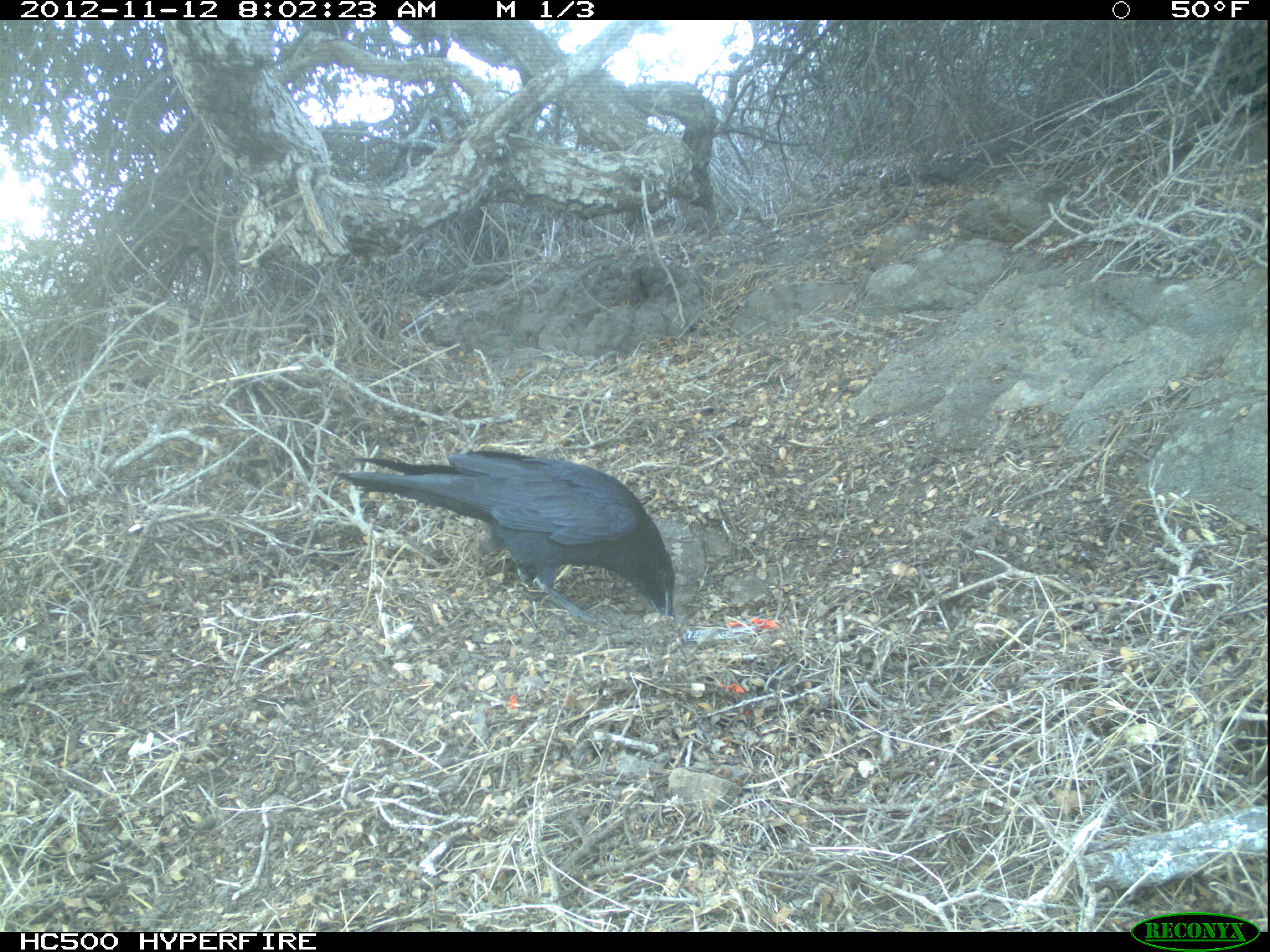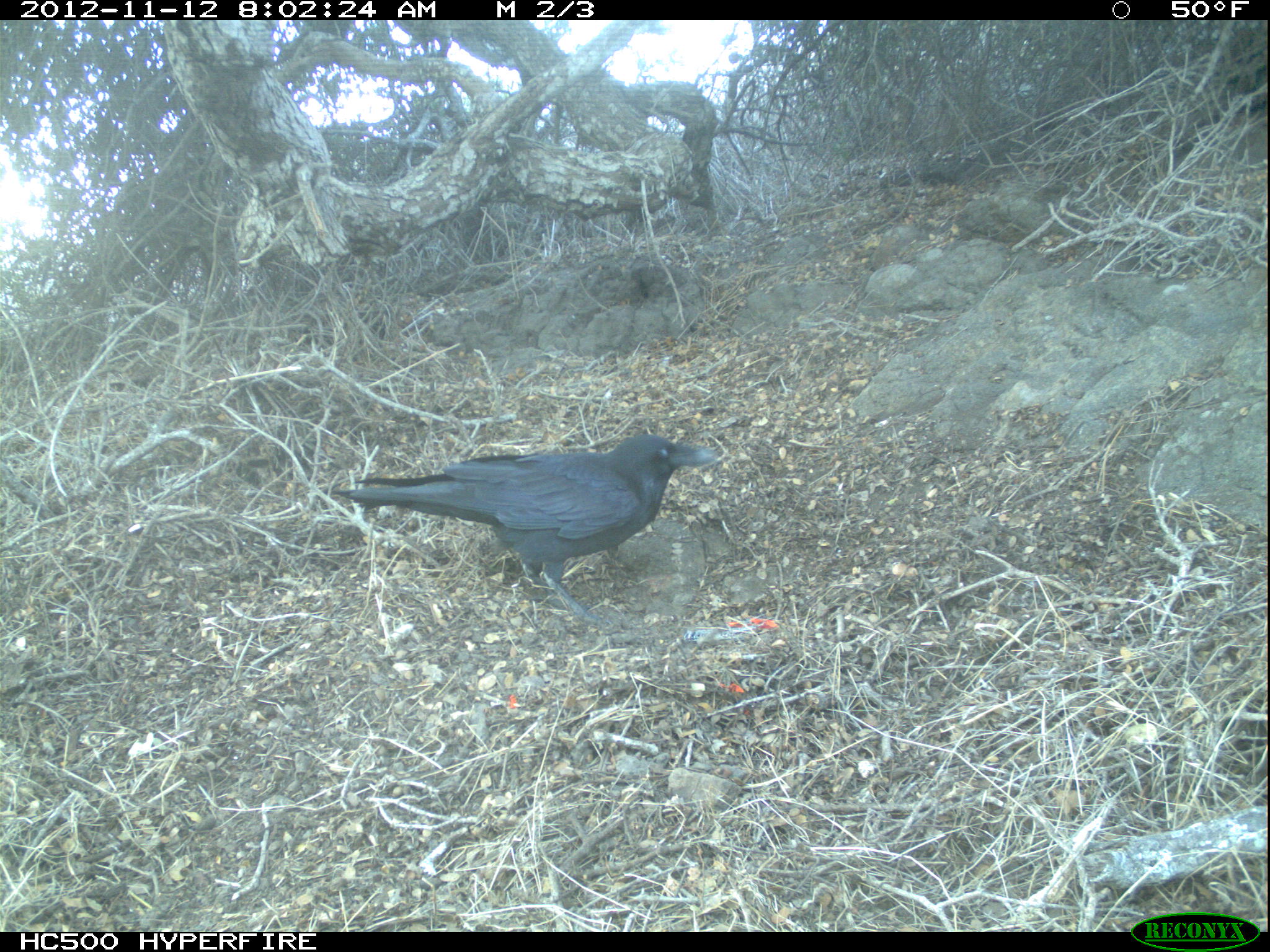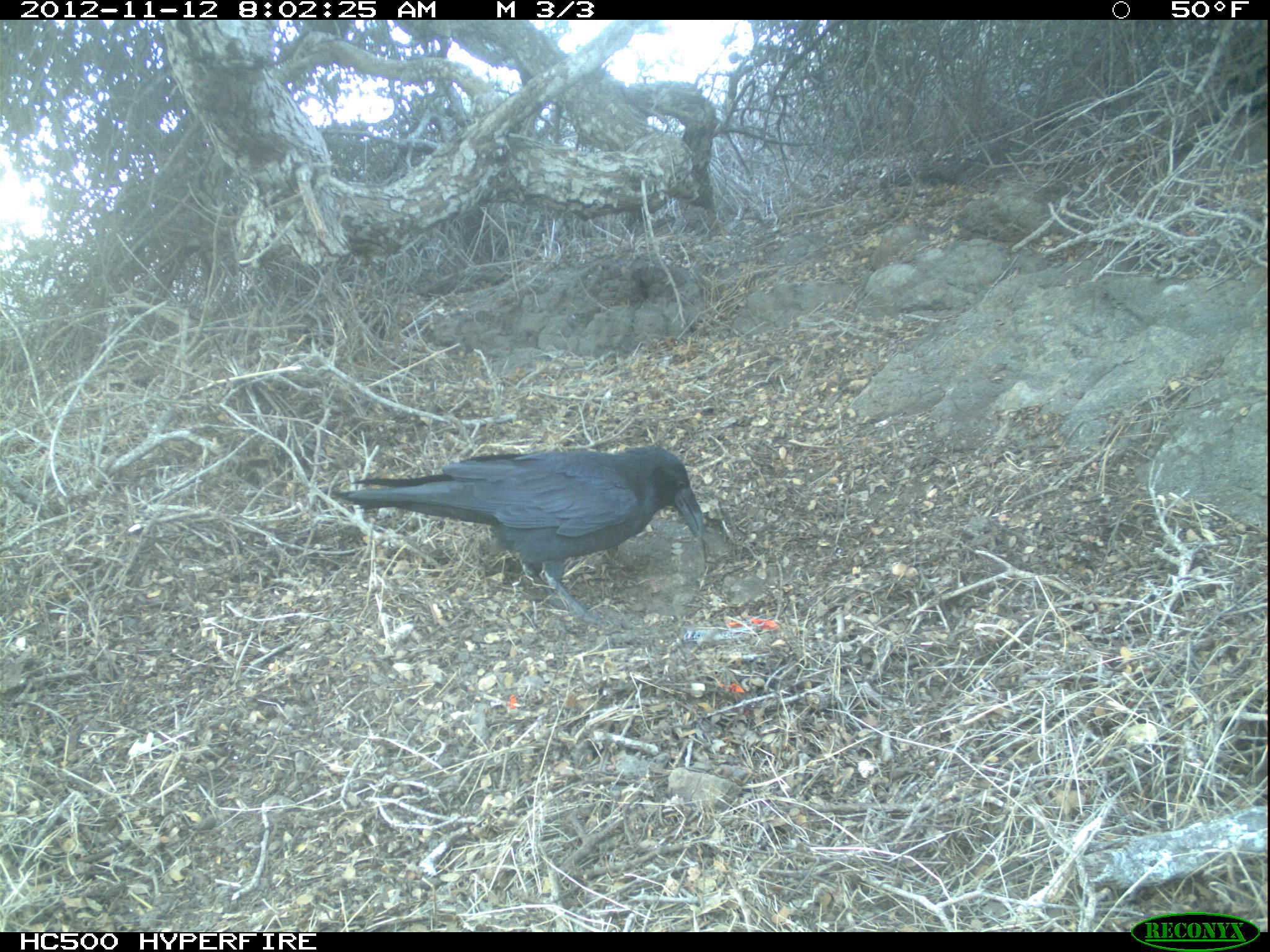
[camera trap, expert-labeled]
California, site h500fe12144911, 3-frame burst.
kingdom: Animalia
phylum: Chordata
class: Aves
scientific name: Aves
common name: bird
Bird (Aves).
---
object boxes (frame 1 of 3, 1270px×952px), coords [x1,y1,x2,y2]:
bird: [331,449,675,625]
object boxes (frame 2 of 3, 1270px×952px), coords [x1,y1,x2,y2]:
bird: [335,434,715,624]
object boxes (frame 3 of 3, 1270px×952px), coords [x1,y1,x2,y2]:
bird: [332,446,703,619]